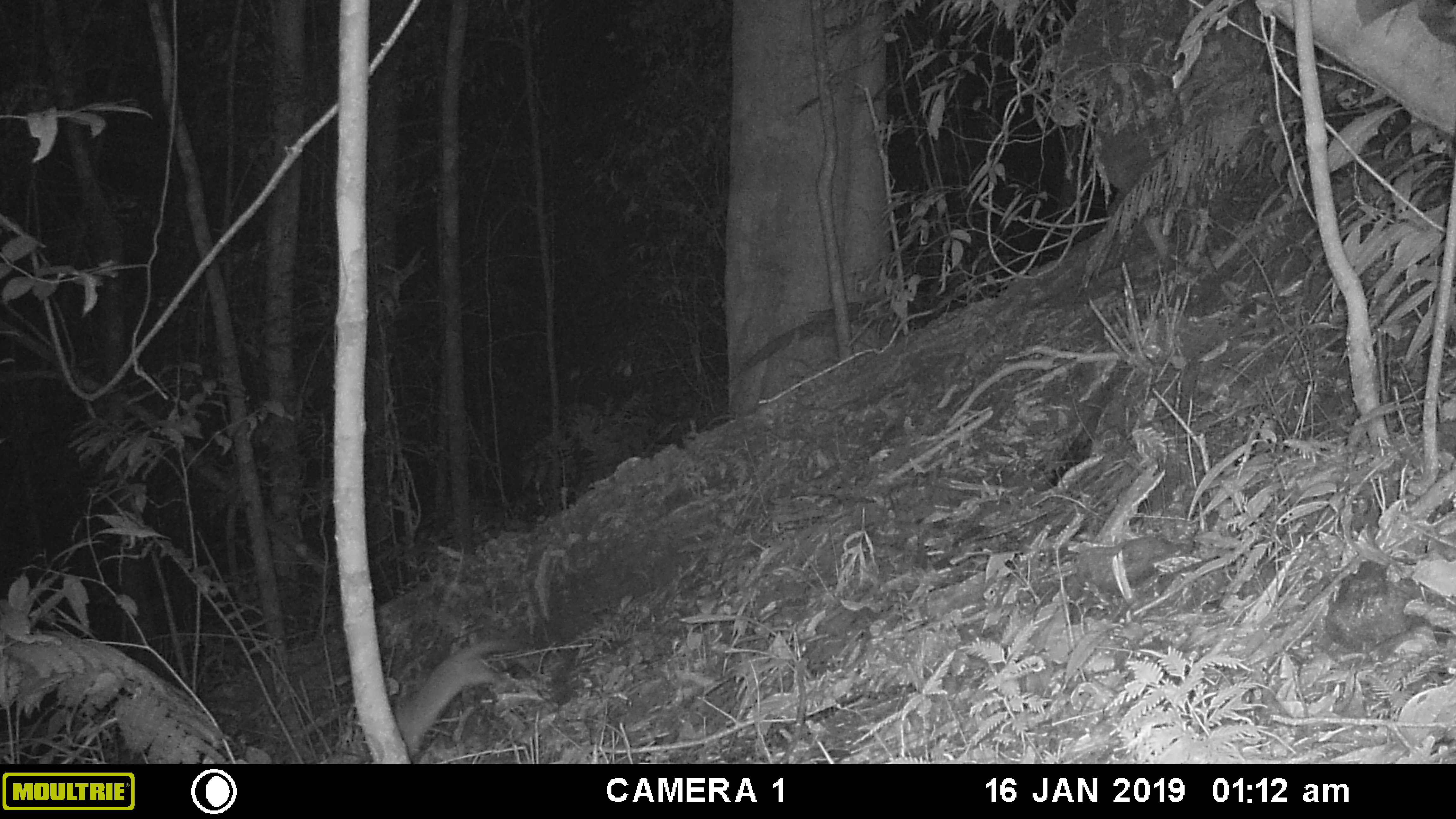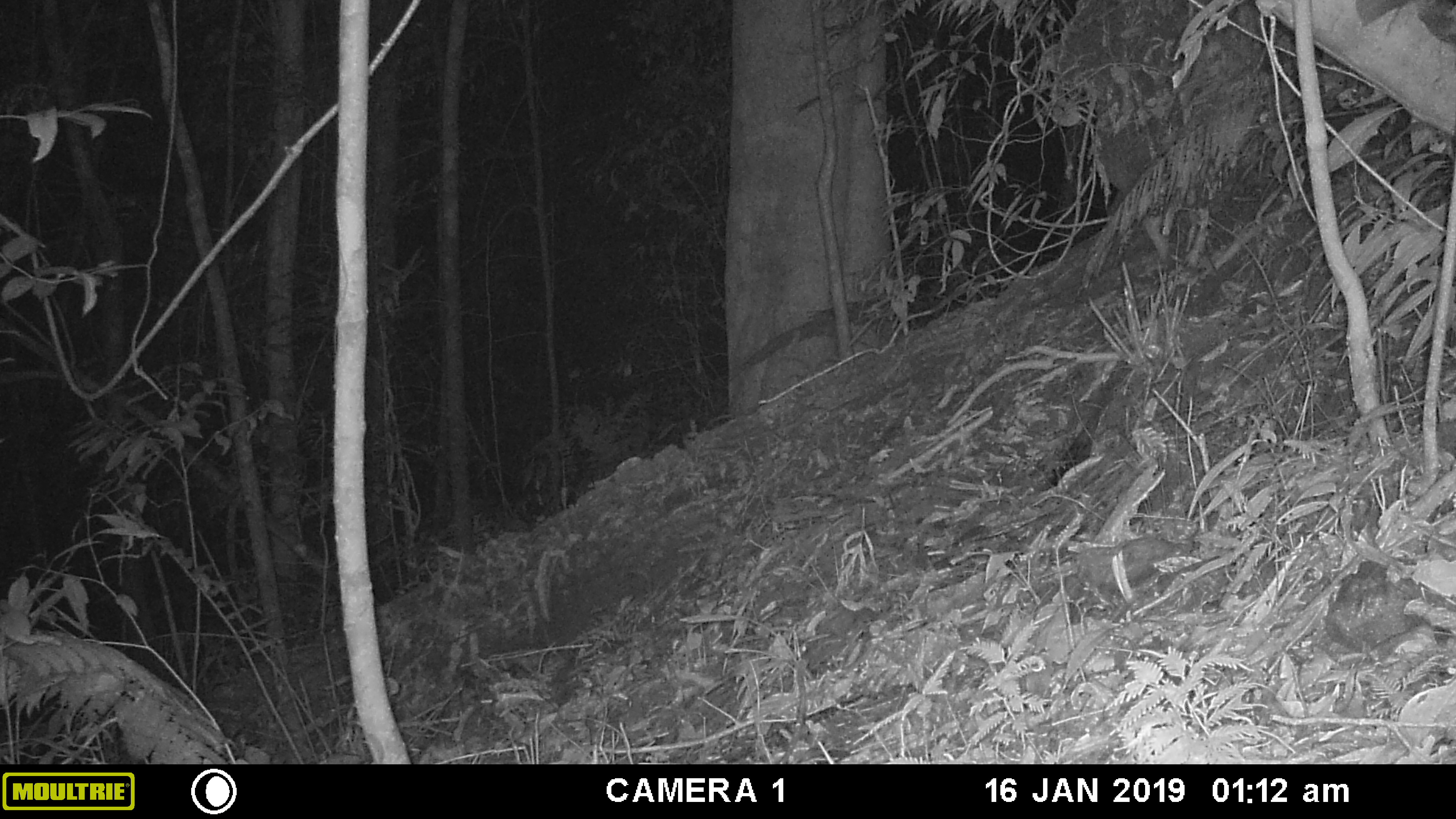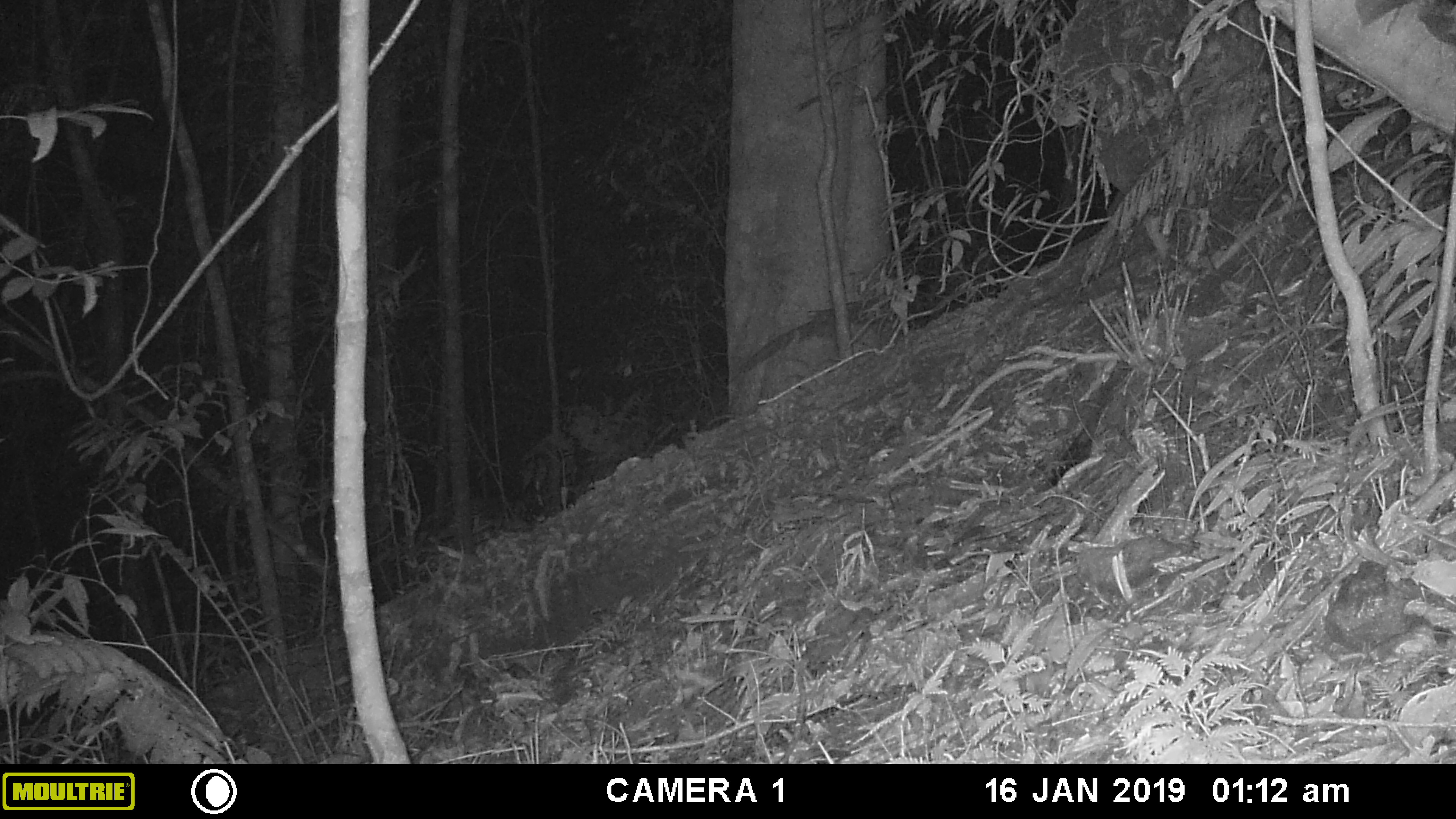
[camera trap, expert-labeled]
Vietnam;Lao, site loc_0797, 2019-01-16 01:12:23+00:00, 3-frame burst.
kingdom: Animalia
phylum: Chordata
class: Mammalia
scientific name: Mammalia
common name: mammal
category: unidentified small mammal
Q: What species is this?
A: Unidentified small mammal (mammal) (Mammalia).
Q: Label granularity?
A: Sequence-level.